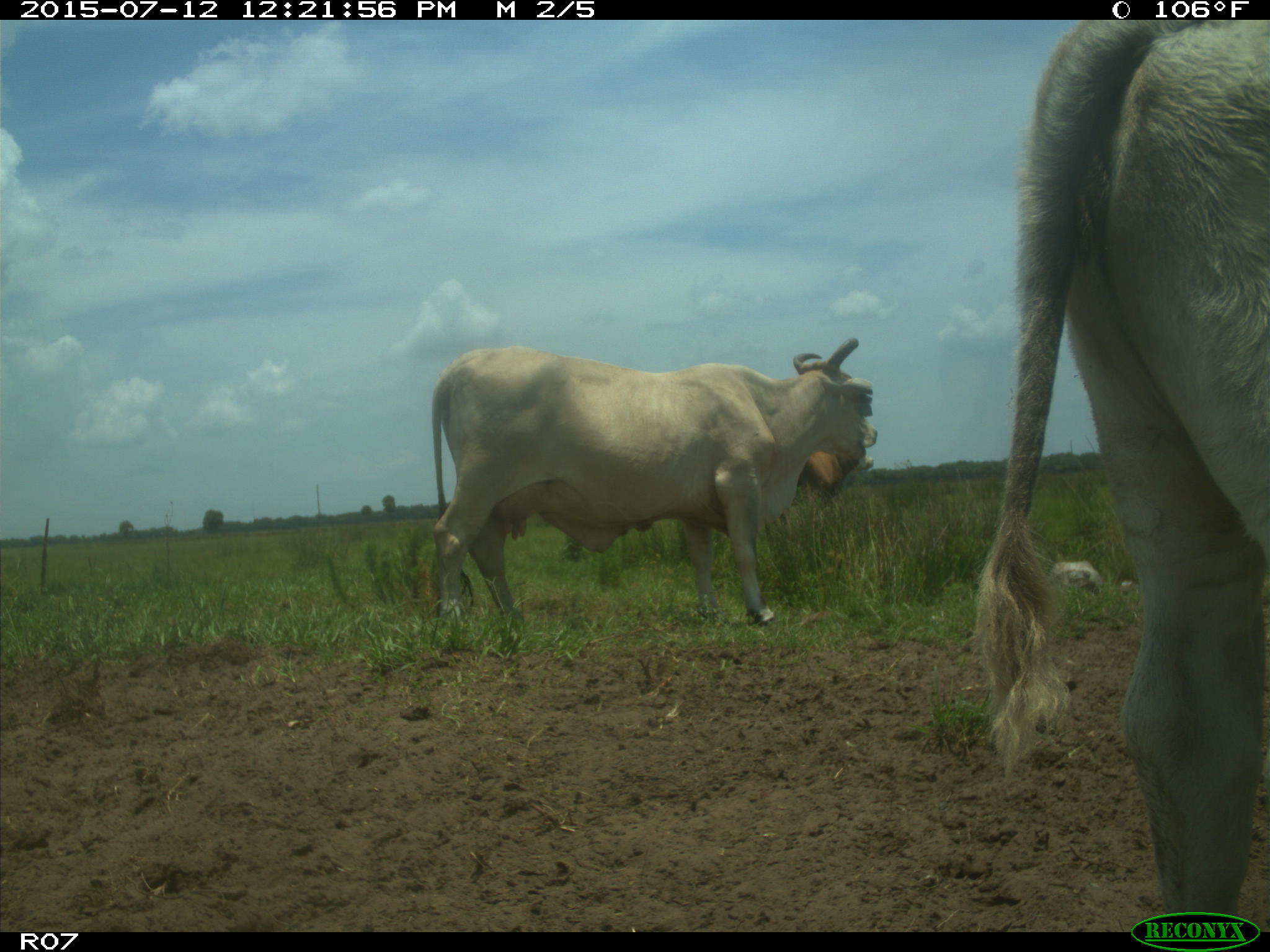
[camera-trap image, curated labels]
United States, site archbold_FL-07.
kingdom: Animalia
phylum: Chordata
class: Mammalia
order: Artiodactyla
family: Bovidae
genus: Bos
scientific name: Bos taurus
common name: domestic cow